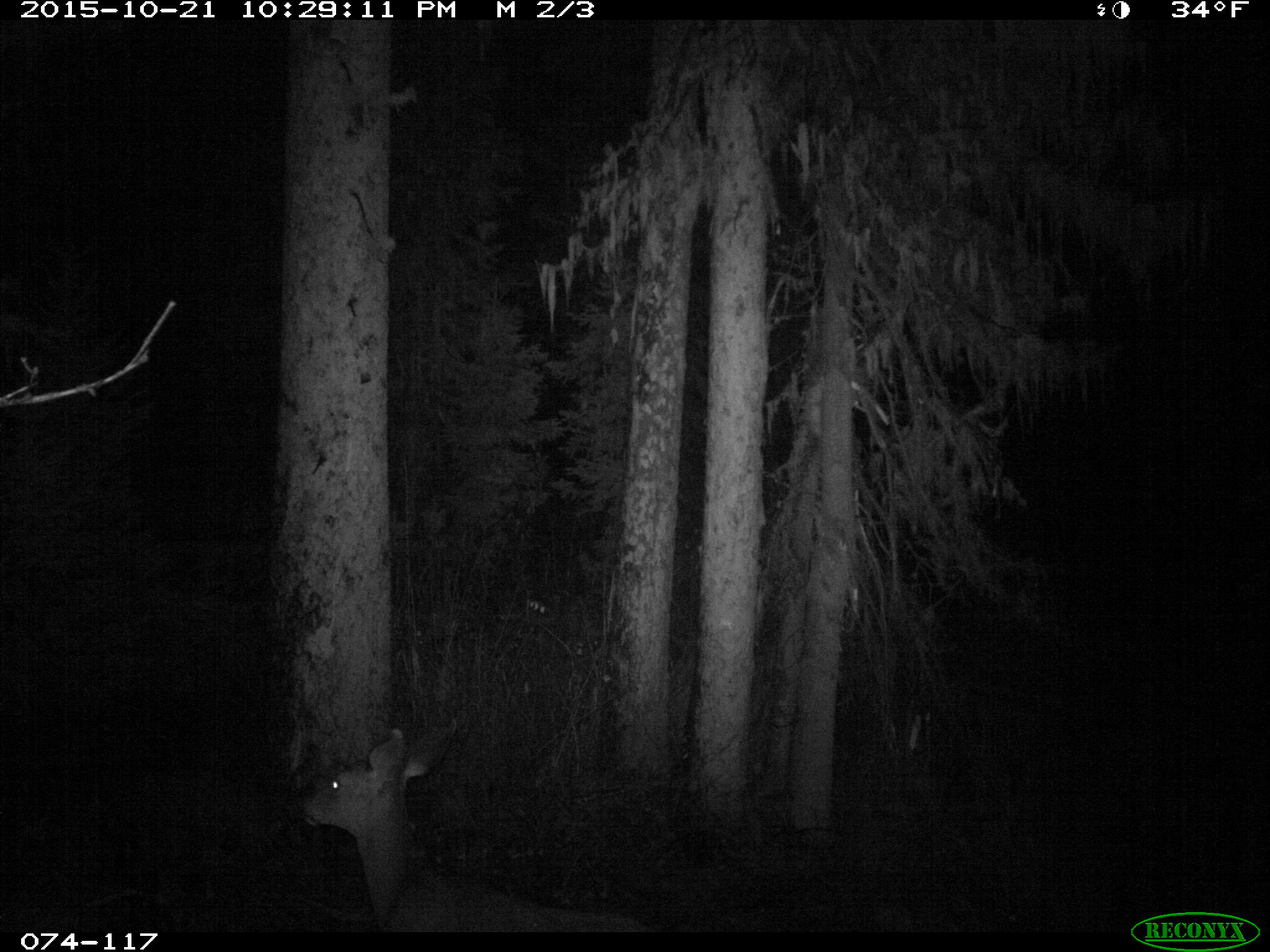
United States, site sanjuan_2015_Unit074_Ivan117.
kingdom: Animalia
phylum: Chordata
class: Mammalia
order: Artiodactyla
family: Cervidae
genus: Odocoileus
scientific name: Odocoileus hemionus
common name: mule deer